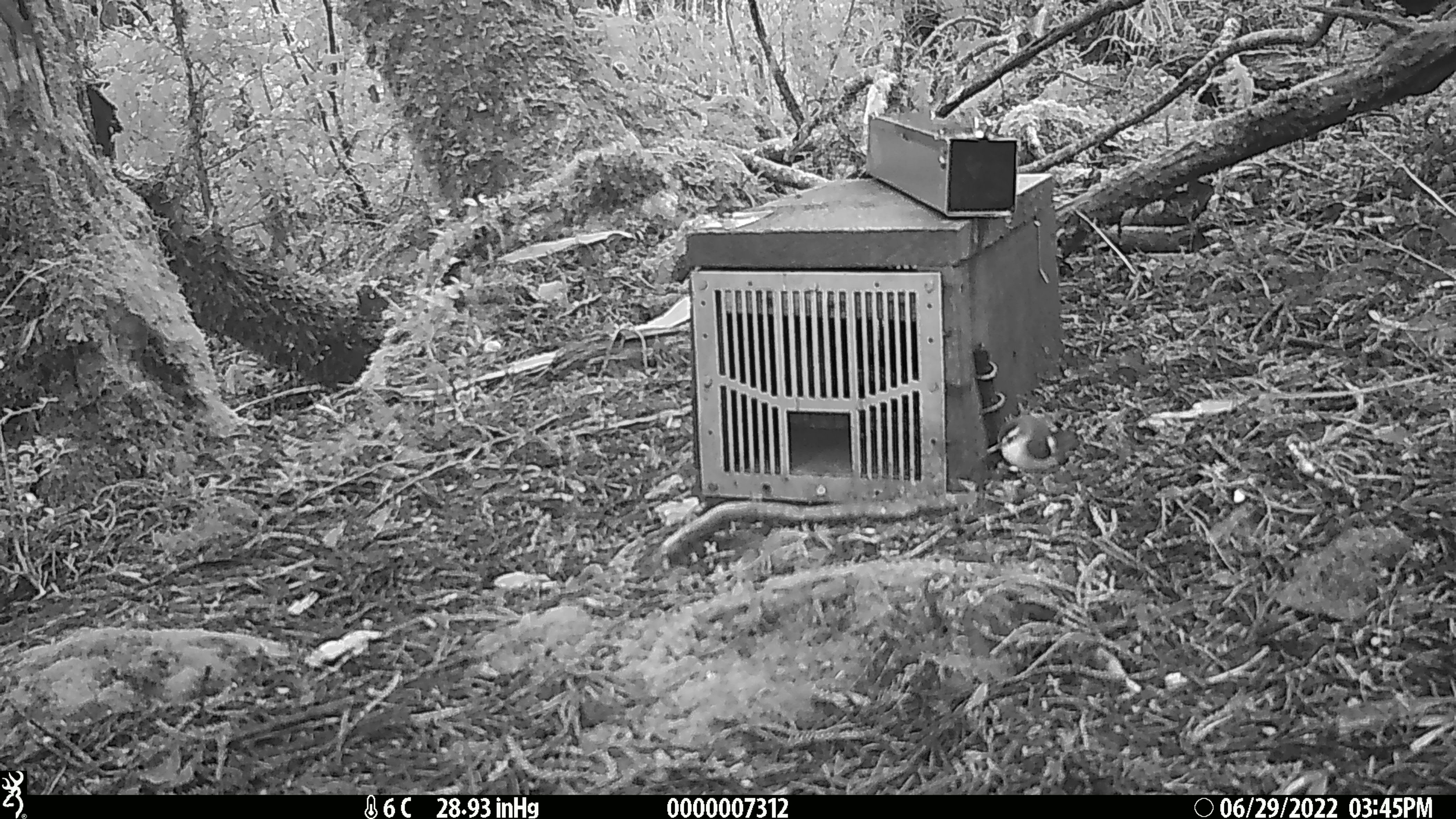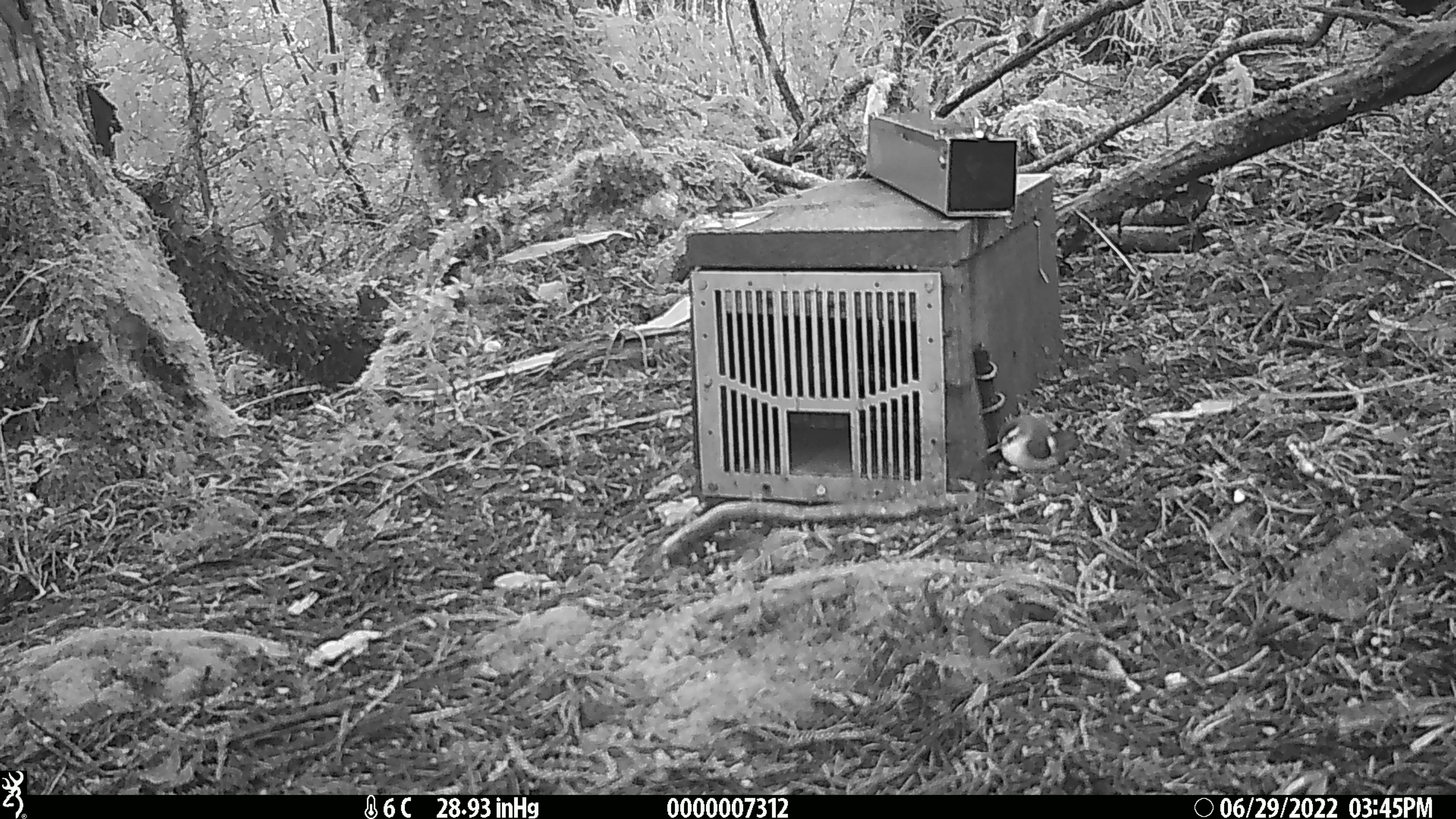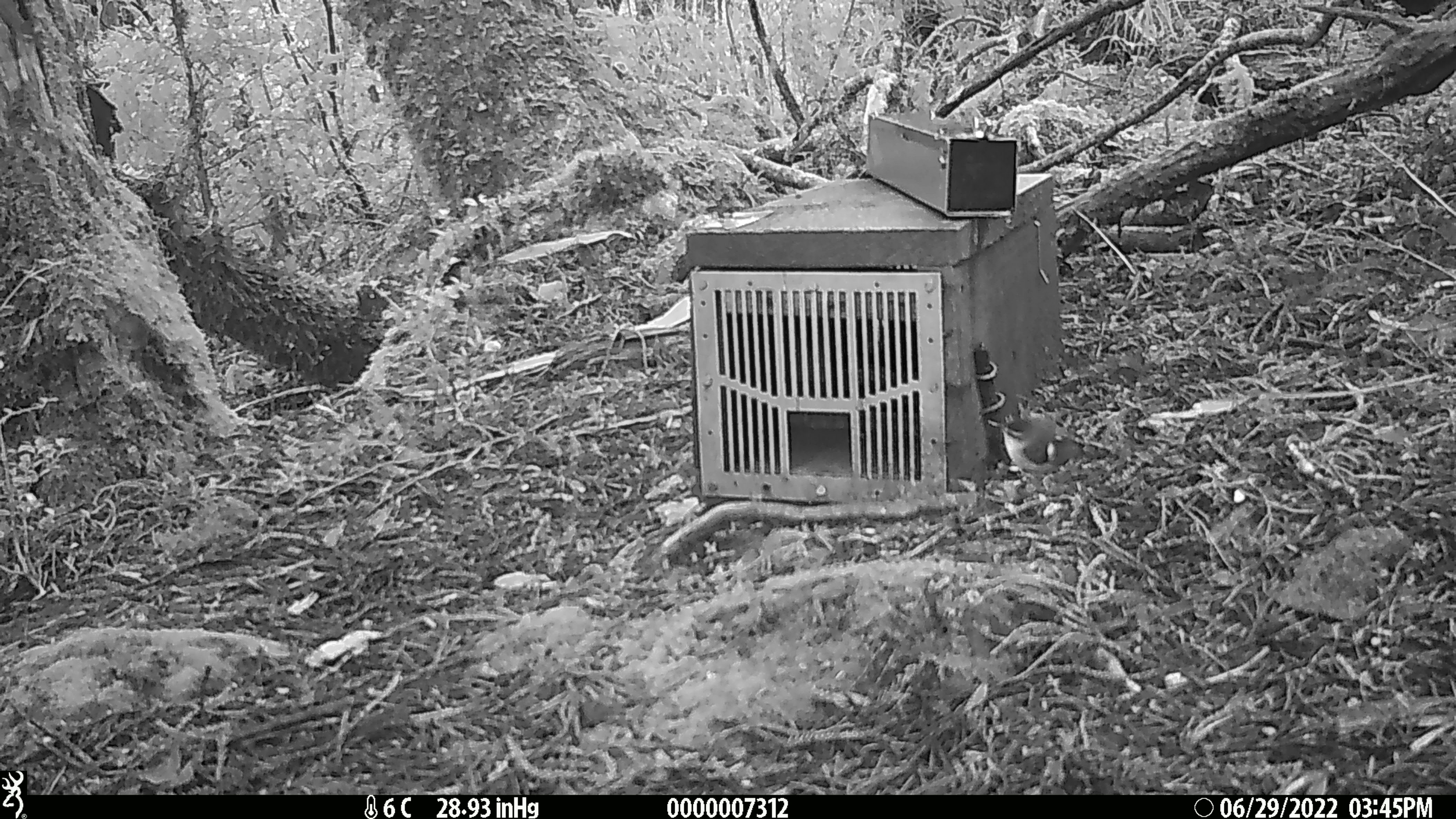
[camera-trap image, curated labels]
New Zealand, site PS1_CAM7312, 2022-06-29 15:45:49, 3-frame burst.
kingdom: Animalia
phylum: Chordata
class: Aves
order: Passeriformes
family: Acanthisittidae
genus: Acanthisitta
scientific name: Acanthisitta chloris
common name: rifleman